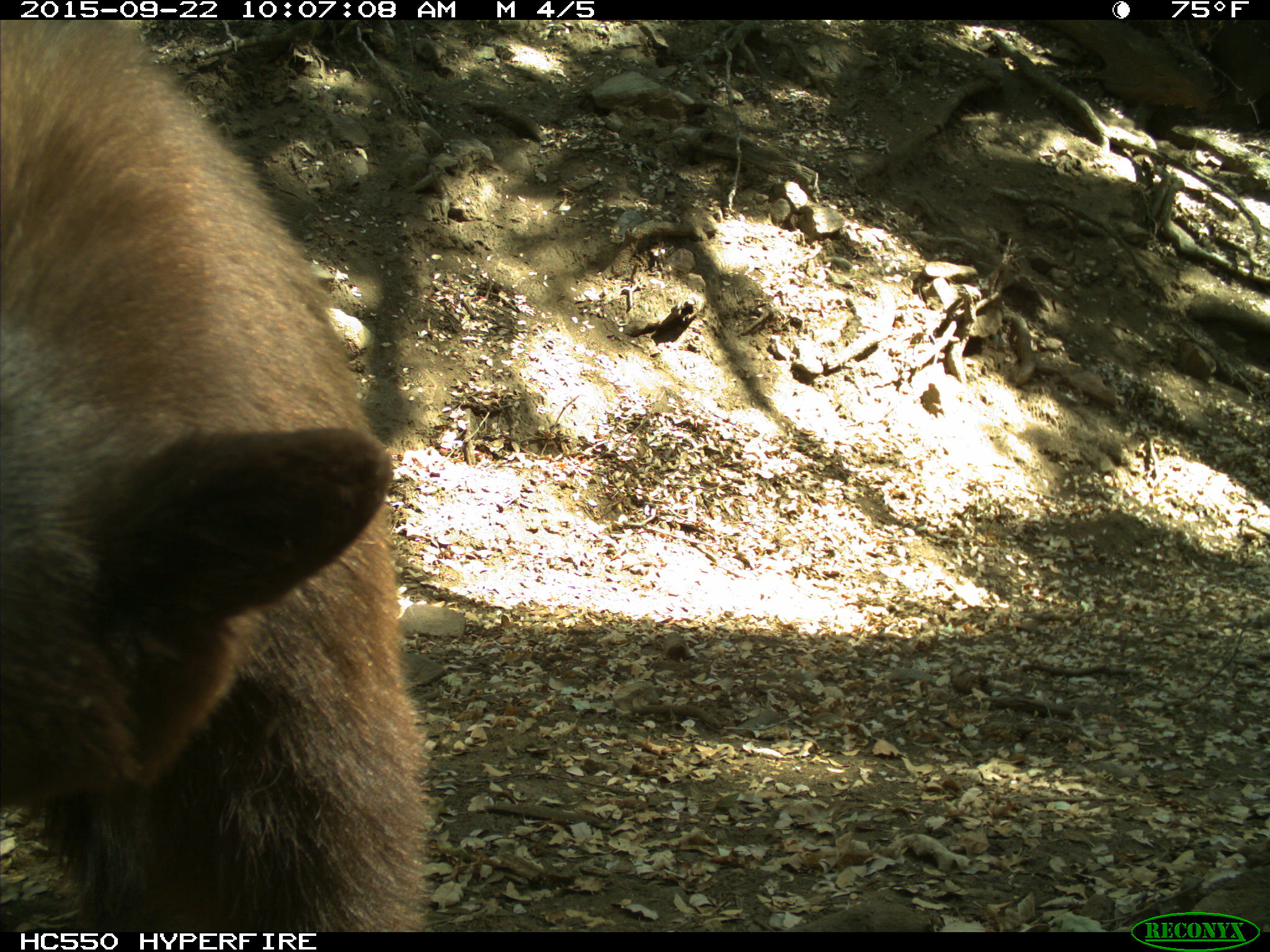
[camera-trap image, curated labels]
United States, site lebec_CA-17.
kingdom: Animalia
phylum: Chordata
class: Mammalia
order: Carnivora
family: Ursidae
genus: Ursus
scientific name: Ursus americanus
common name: american black bear